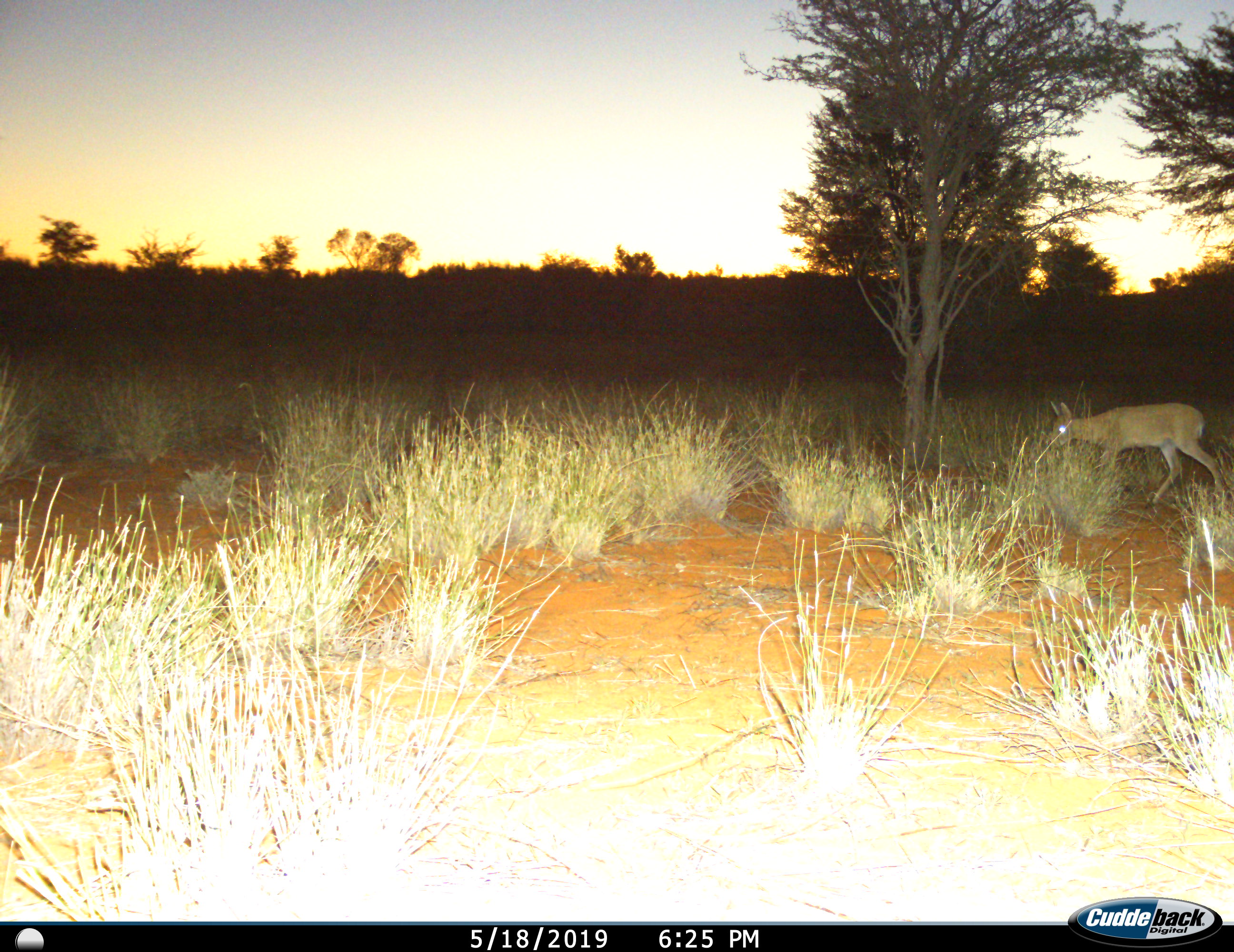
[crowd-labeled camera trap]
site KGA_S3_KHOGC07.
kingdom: Animalia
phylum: Chordata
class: Mammalia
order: Artiodactyla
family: Bovidae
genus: Sylvicapra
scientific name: Sylvicapra grimmia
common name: common duiker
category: duikercommongrey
Duikercommongrey (common duiker) (Sylvicapra grimmia), count 1. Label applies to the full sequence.